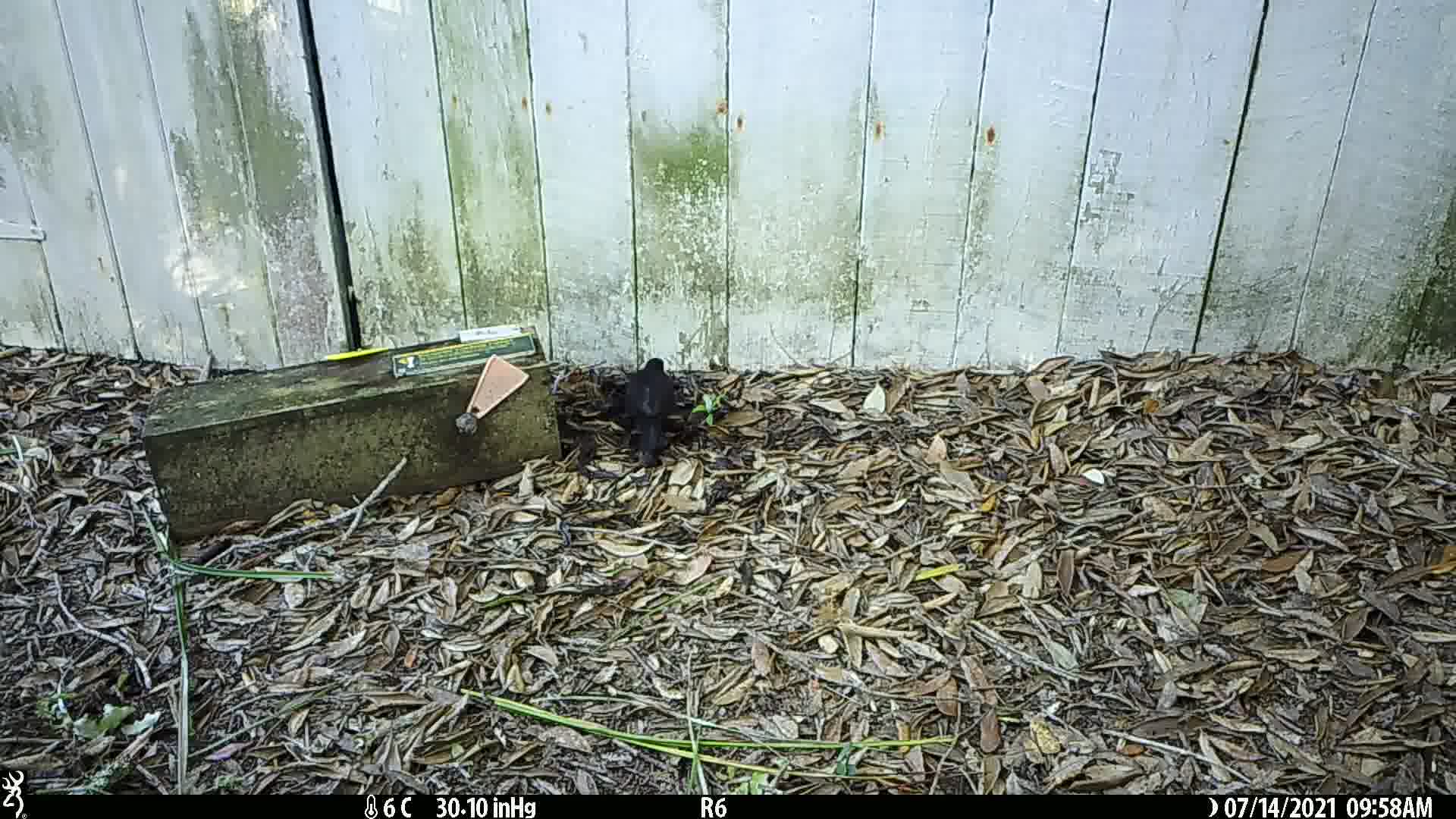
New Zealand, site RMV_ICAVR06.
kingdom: Animalia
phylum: Chordata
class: Aves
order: Passeriformes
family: Turdidae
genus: Turdus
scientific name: Turdus merula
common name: eurasian blackbird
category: blackbird